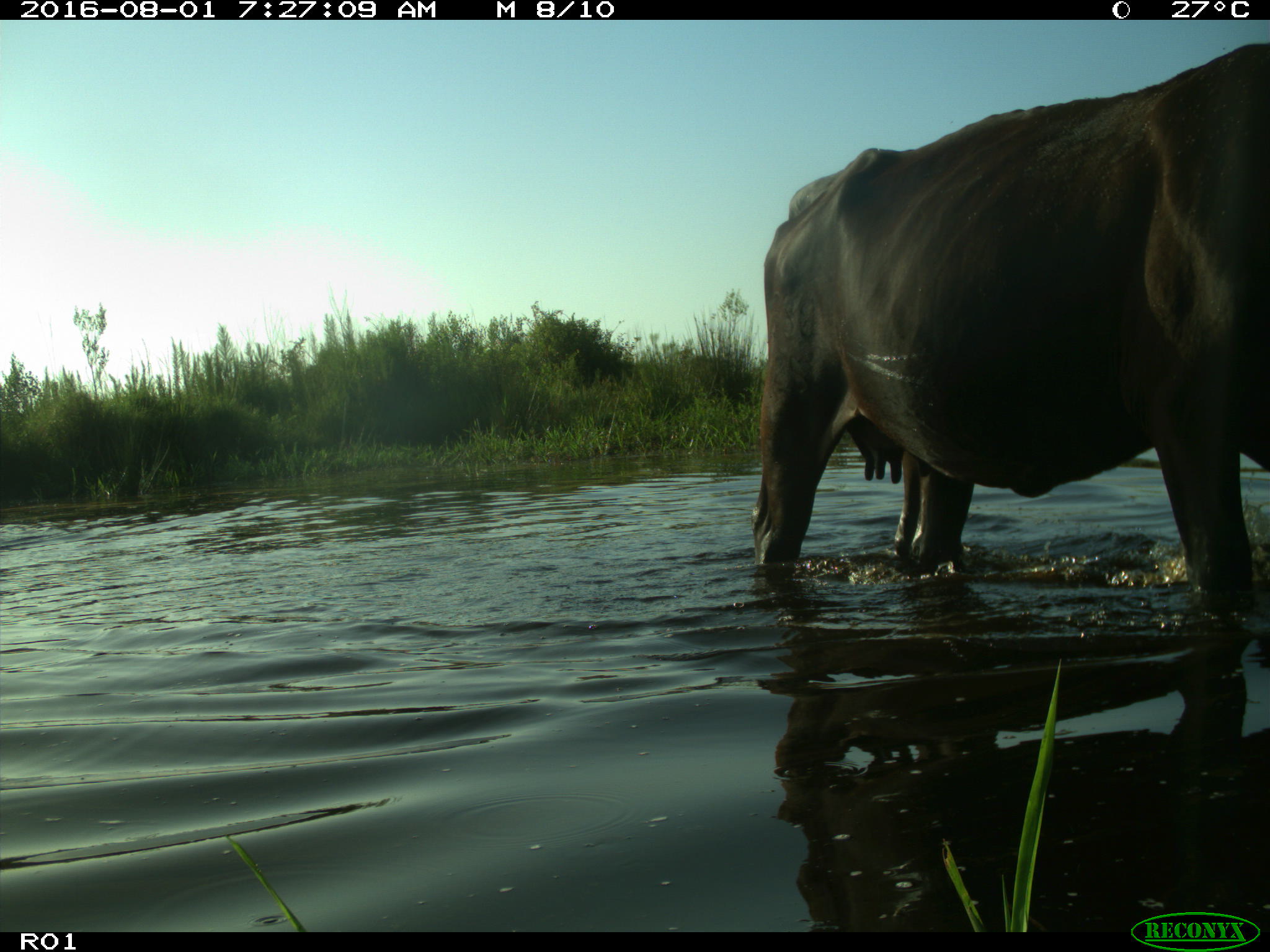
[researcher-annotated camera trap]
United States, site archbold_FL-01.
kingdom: Animalia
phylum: Chordata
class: Mammalia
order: Artiodactyla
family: Bovidae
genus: Bos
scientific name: Bos taurus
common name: domestic cow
Bos taurus (domestic cow).